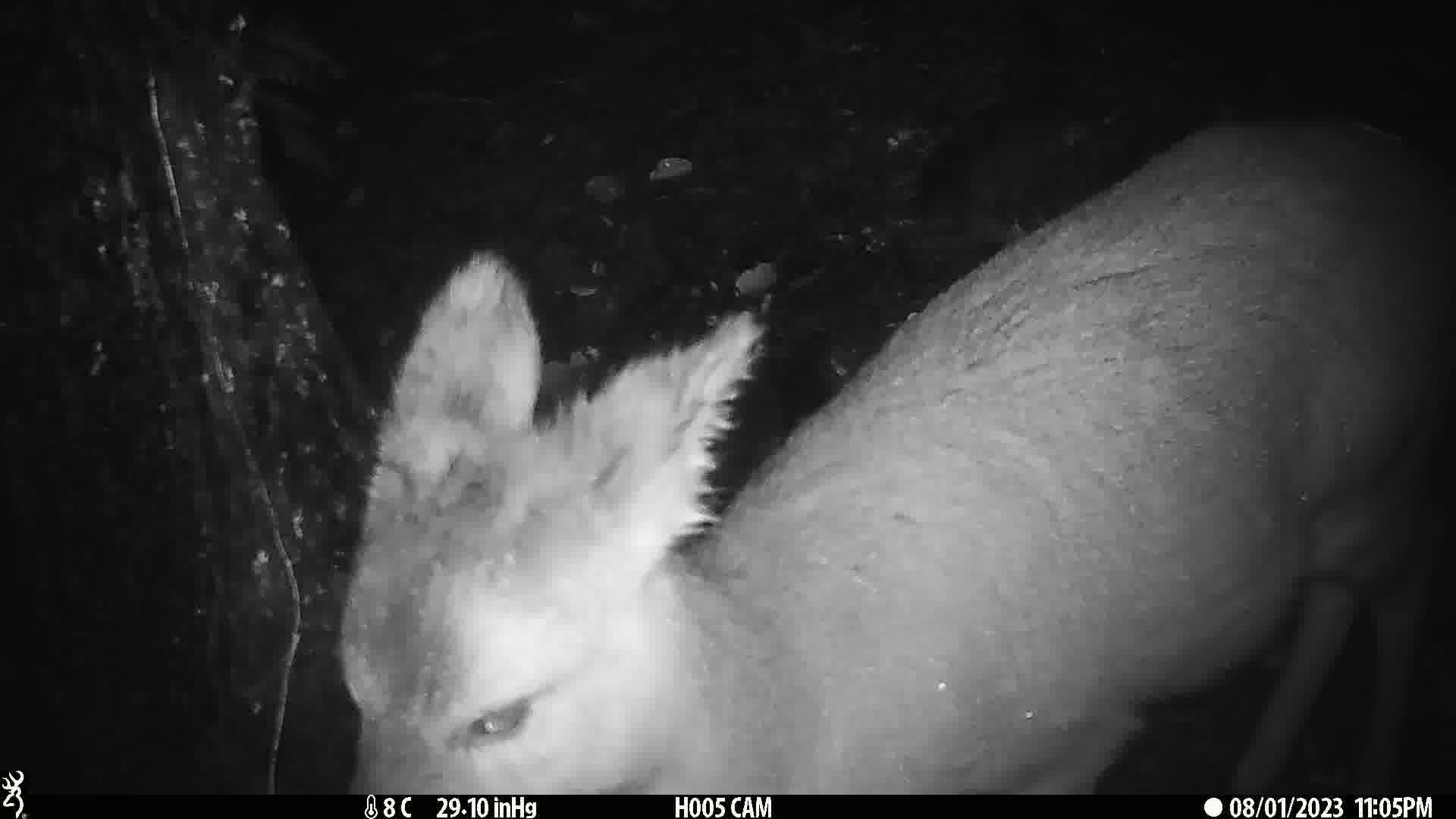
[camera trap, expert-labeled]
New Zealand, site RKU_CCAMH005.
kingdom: Animalia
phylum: Chordata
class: Mammalia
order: Artiodactyla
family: Cervidae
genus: Odocoileus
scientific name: Odocoileus virginianus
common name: white-tailed deer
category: white tailed deer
White tailed deer (white-tailed deer) (Odocoileus virginianus).